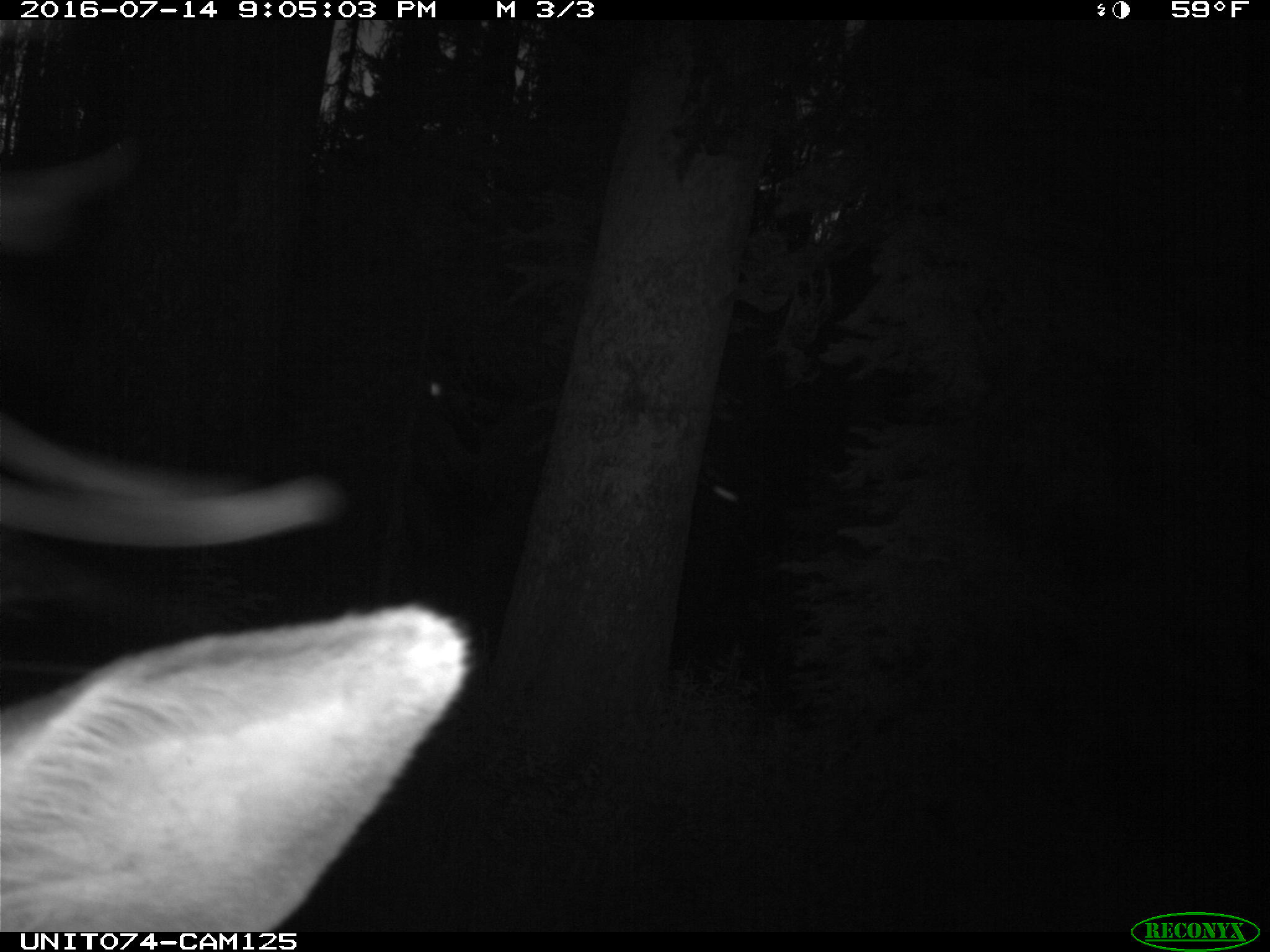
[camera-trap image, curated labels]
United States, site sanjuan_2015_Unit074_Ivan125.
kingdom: Animalia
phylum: Chordata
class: Mammalia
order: Artiodactyla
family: Cervidae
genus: Cervus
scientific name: Cervus elaphus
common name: red deer